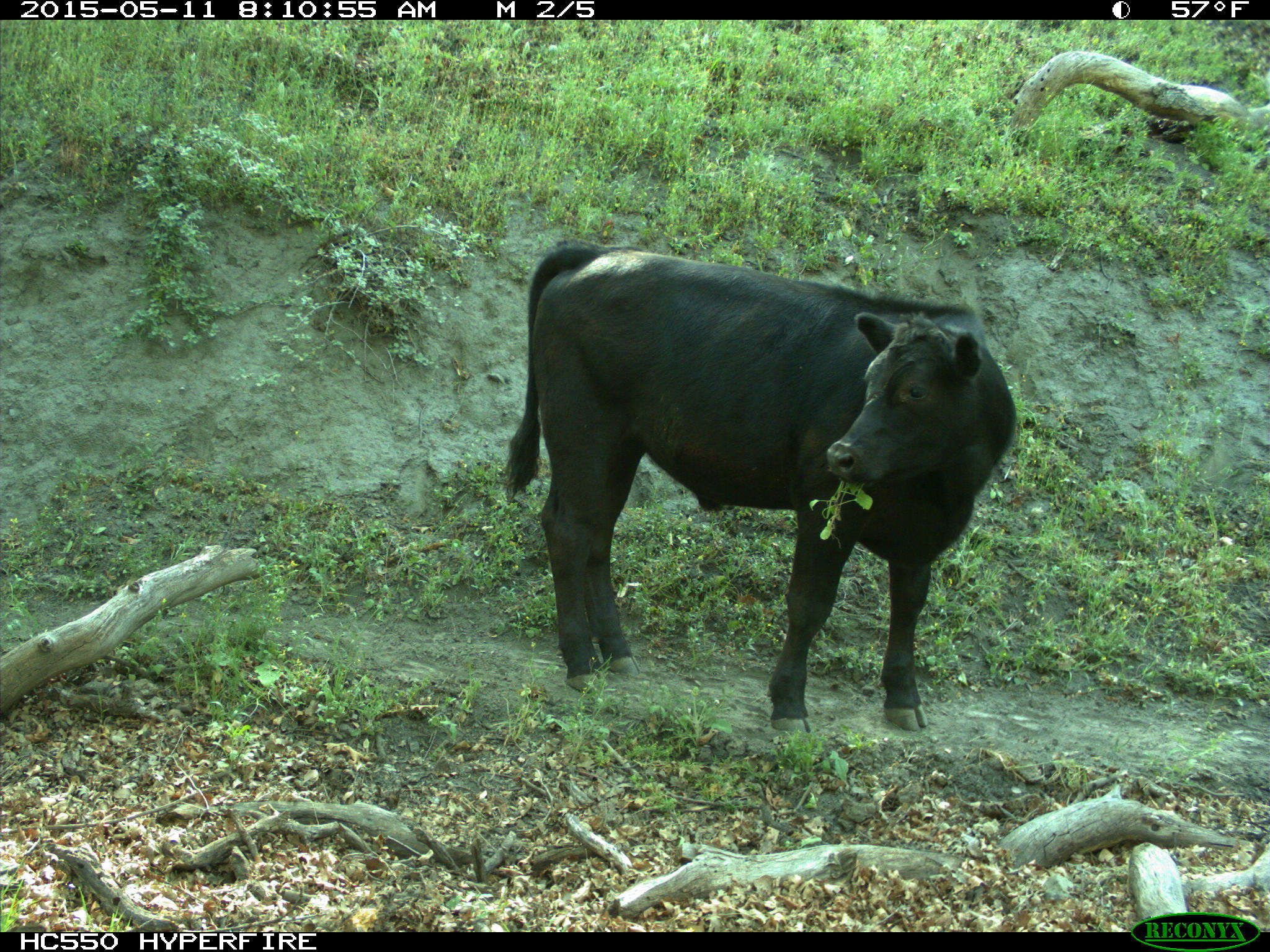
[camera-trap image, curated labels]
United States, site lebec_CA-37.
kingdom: Animalia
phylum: Chordata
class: Mammalia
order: Artiodactyla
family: Bovidae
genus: Bos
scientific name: Bos taurus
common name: domestic cow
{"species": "Bos taurus (domestic cow)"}